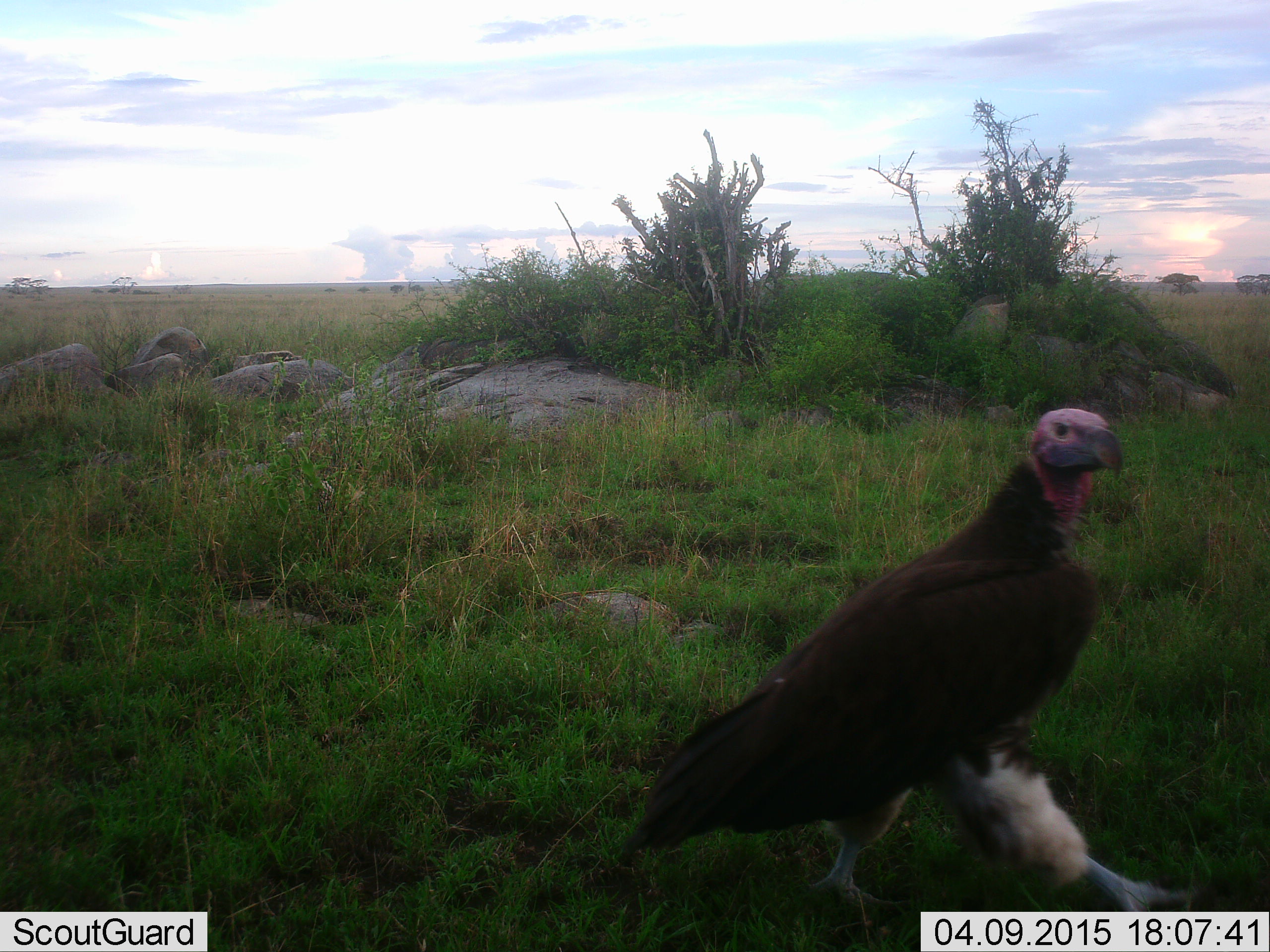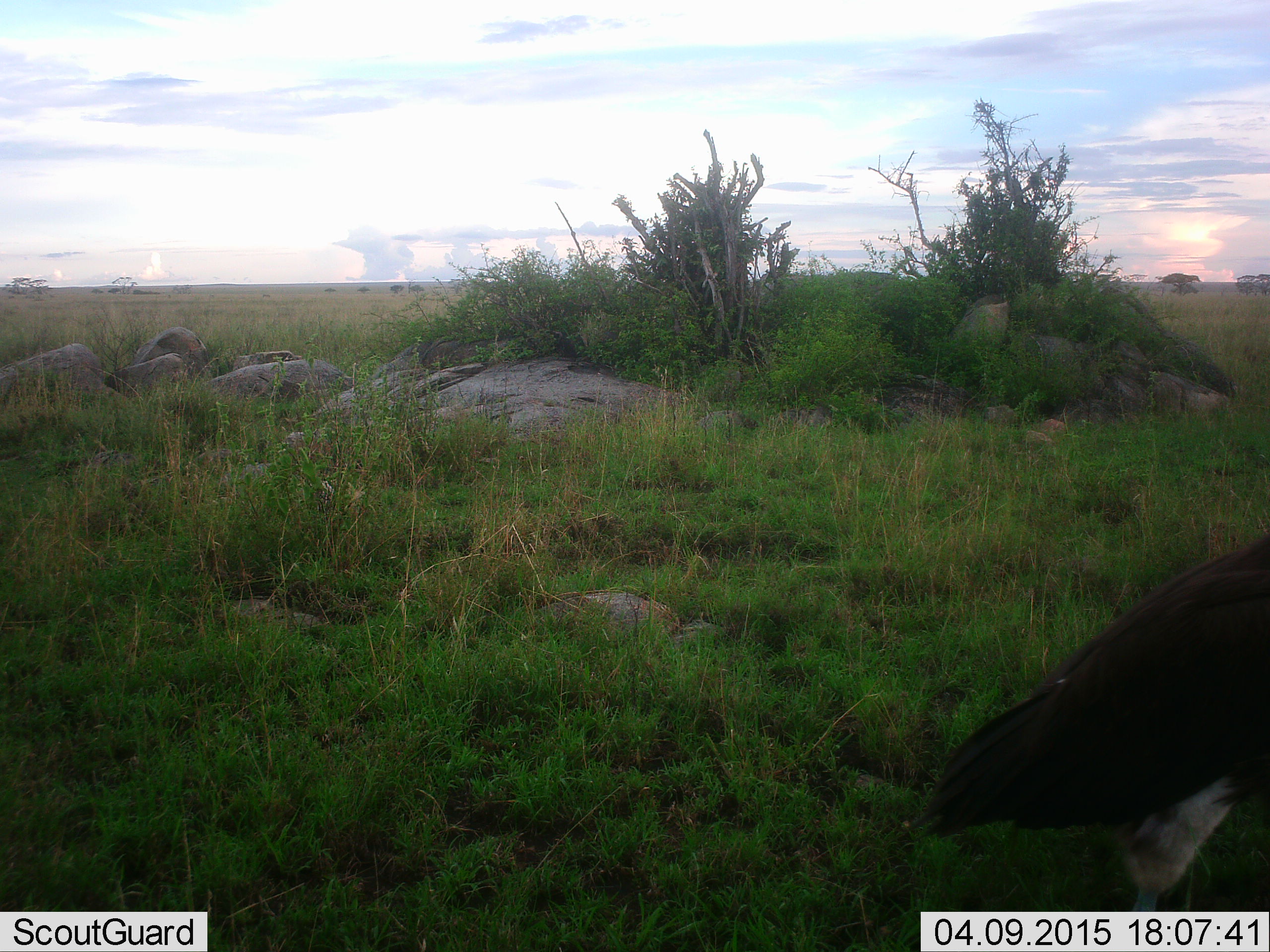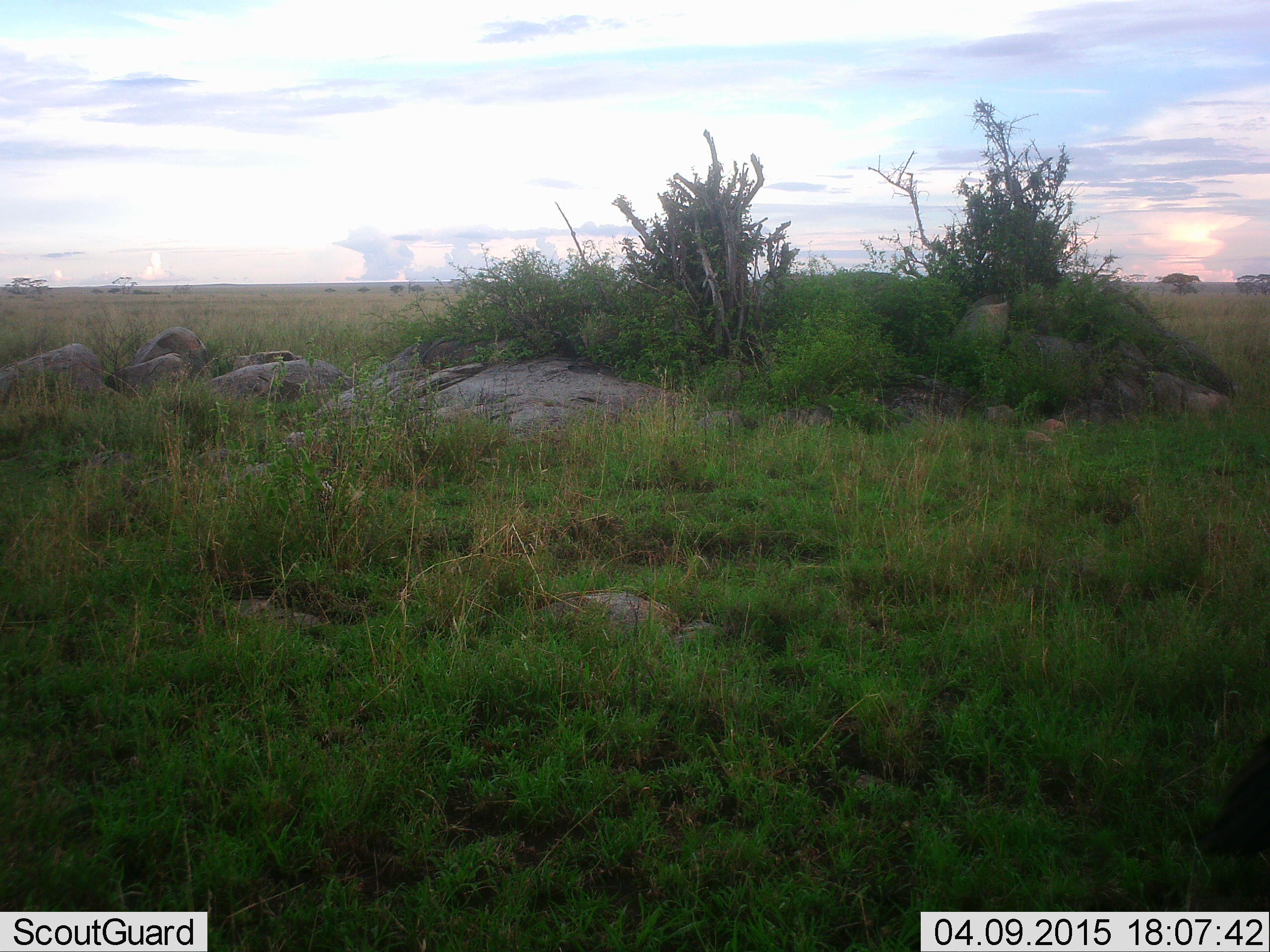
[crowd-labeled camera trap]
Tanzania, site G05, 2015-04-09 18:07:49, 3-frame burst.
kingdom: Animalia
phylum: Chordata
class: Aves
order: Accipitriformes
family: Accipitridae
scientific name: Accipitridae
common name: vulture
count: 1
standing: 30%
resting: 0%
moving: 80%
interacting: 0%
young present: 0%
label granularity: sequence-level